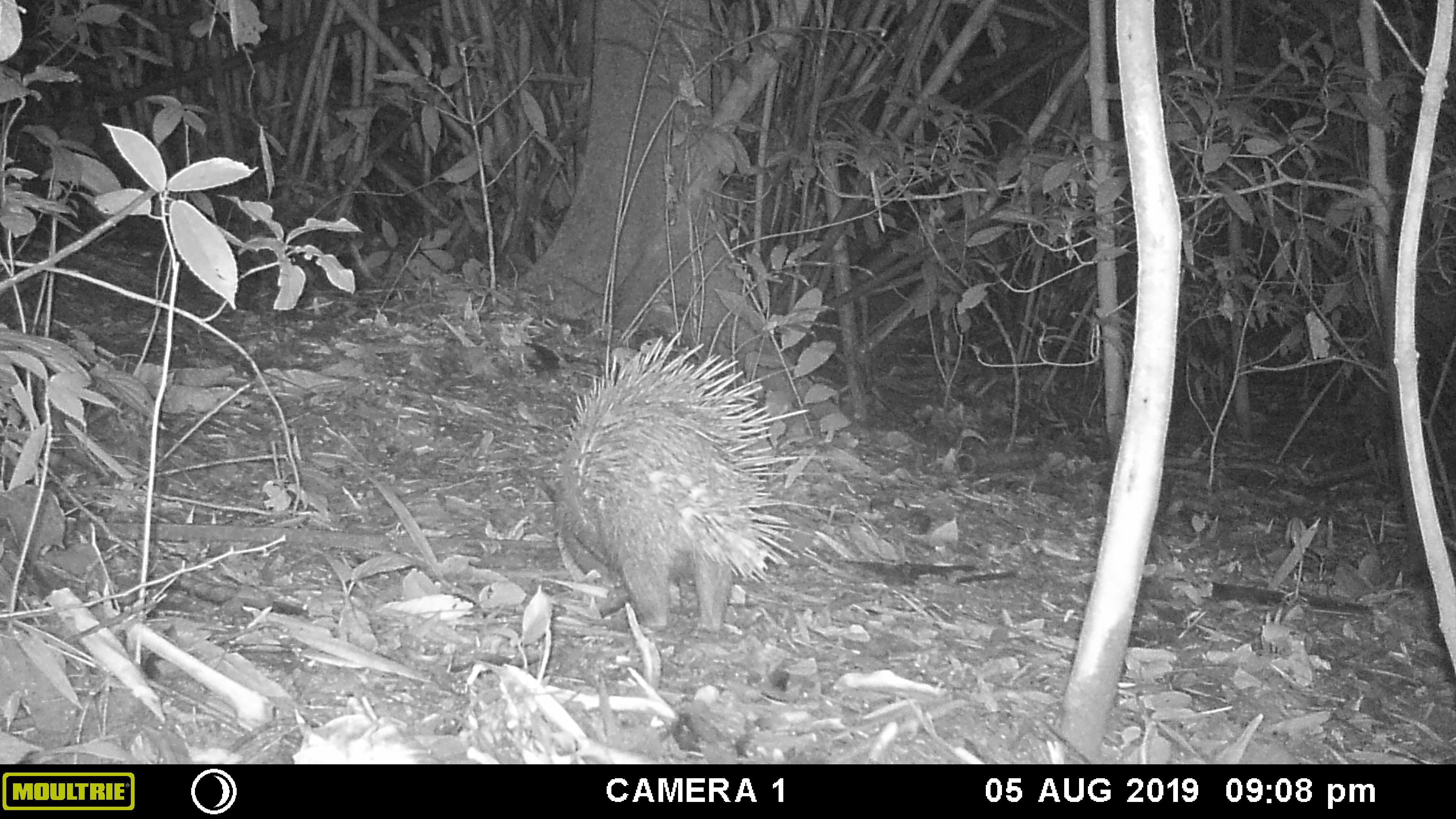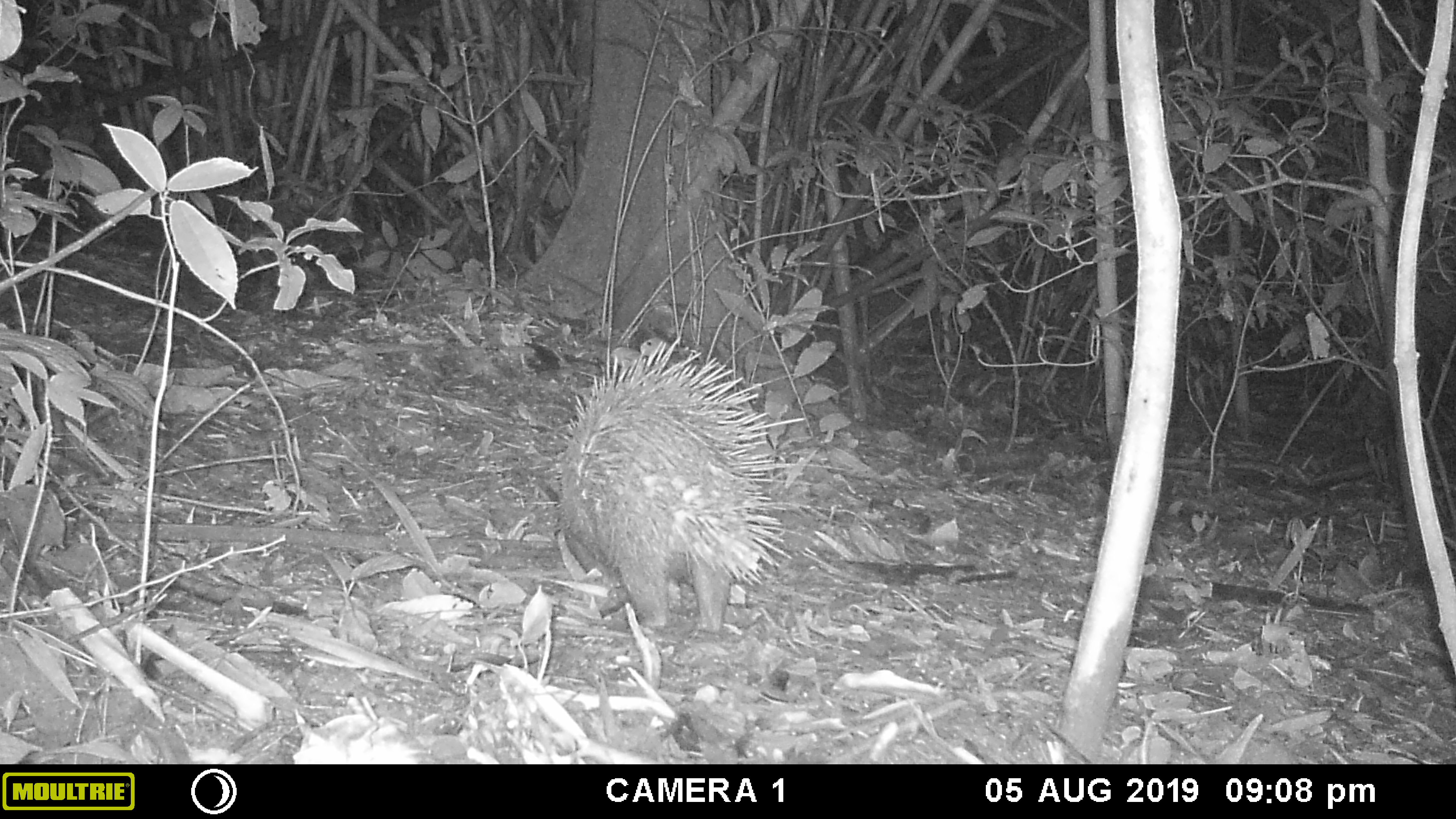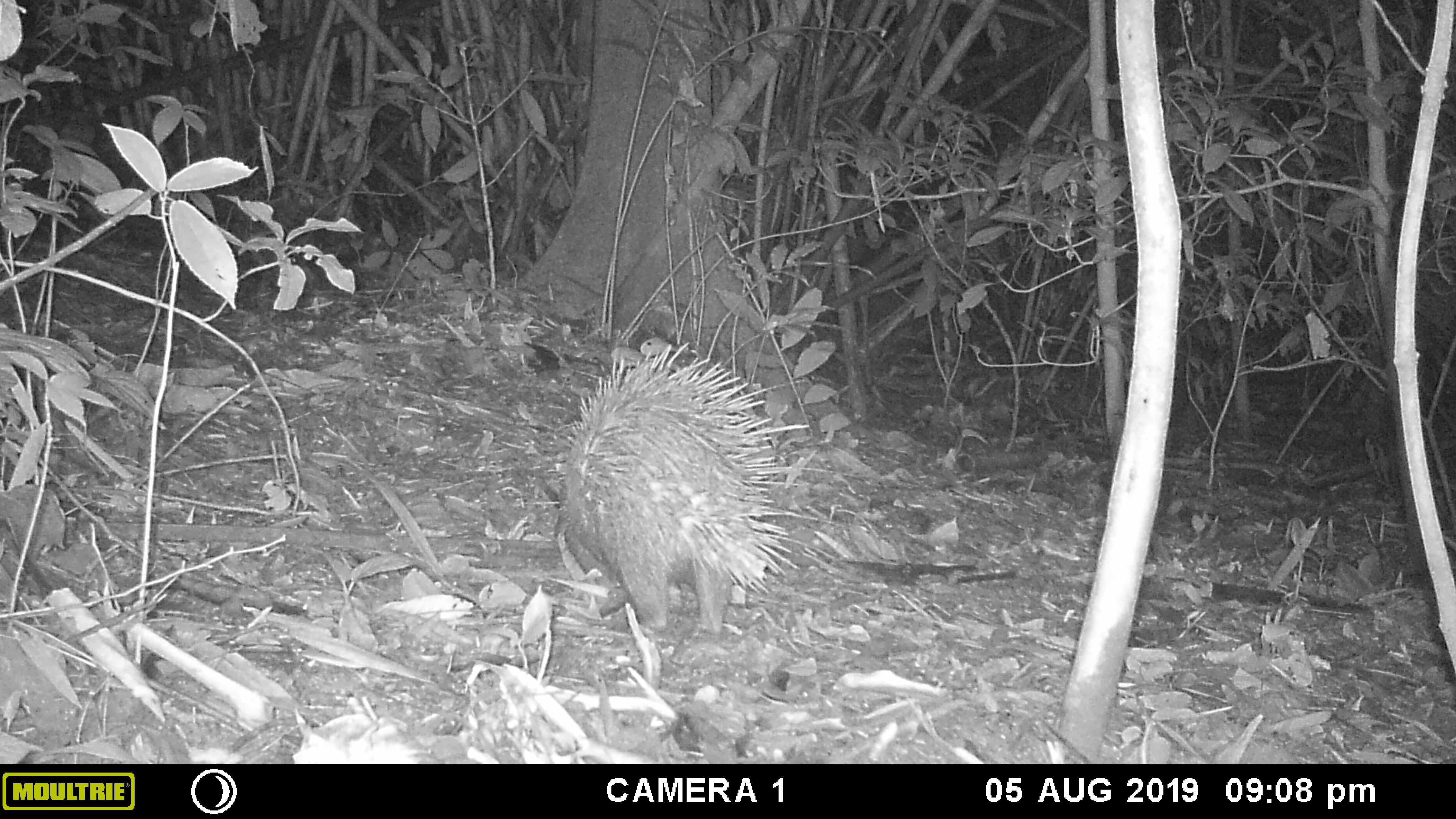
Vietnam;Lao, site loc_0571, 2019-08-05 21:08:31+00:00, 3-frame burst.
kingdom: Animalia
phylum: Chordata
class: Mammalia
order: Rodentia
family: Hystricidae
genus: Hystrix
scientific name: Hystrix brachyura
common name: malayan porcupine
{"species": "malayan porcupine (Hystrix brachyura)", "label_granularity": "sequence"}